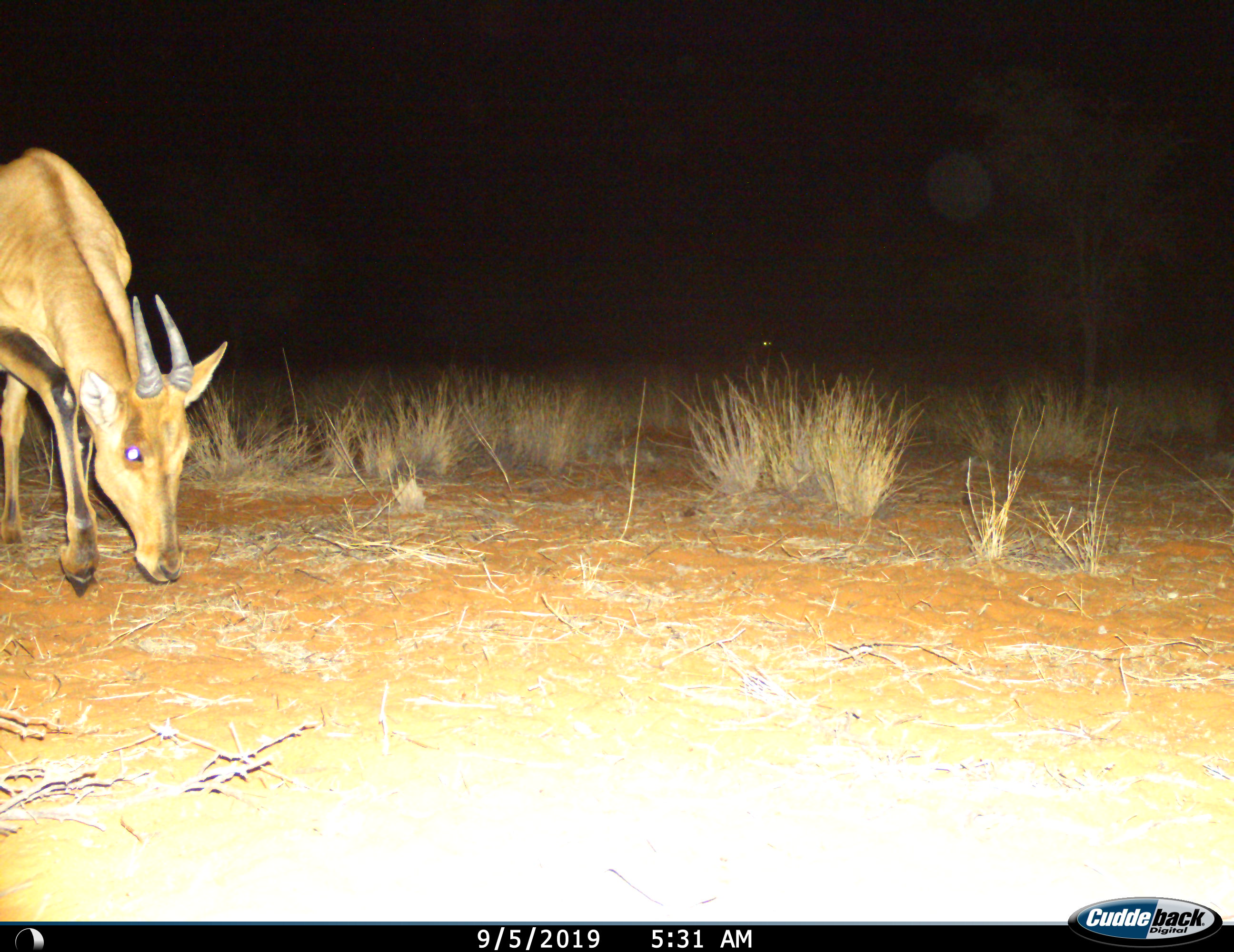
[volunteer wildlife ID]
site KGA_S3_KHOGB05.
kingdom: Animalia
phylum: Chordata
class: Mammalia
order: Artiodactyla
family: Bovidae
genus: Alcelaphus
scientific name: Alcelaphus buselaphus caama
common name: red hartebeest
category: hartebeestred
Hartebeestred (red hartebeest) (Alcelaphus buselaphus caama), count 1. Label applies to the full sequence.